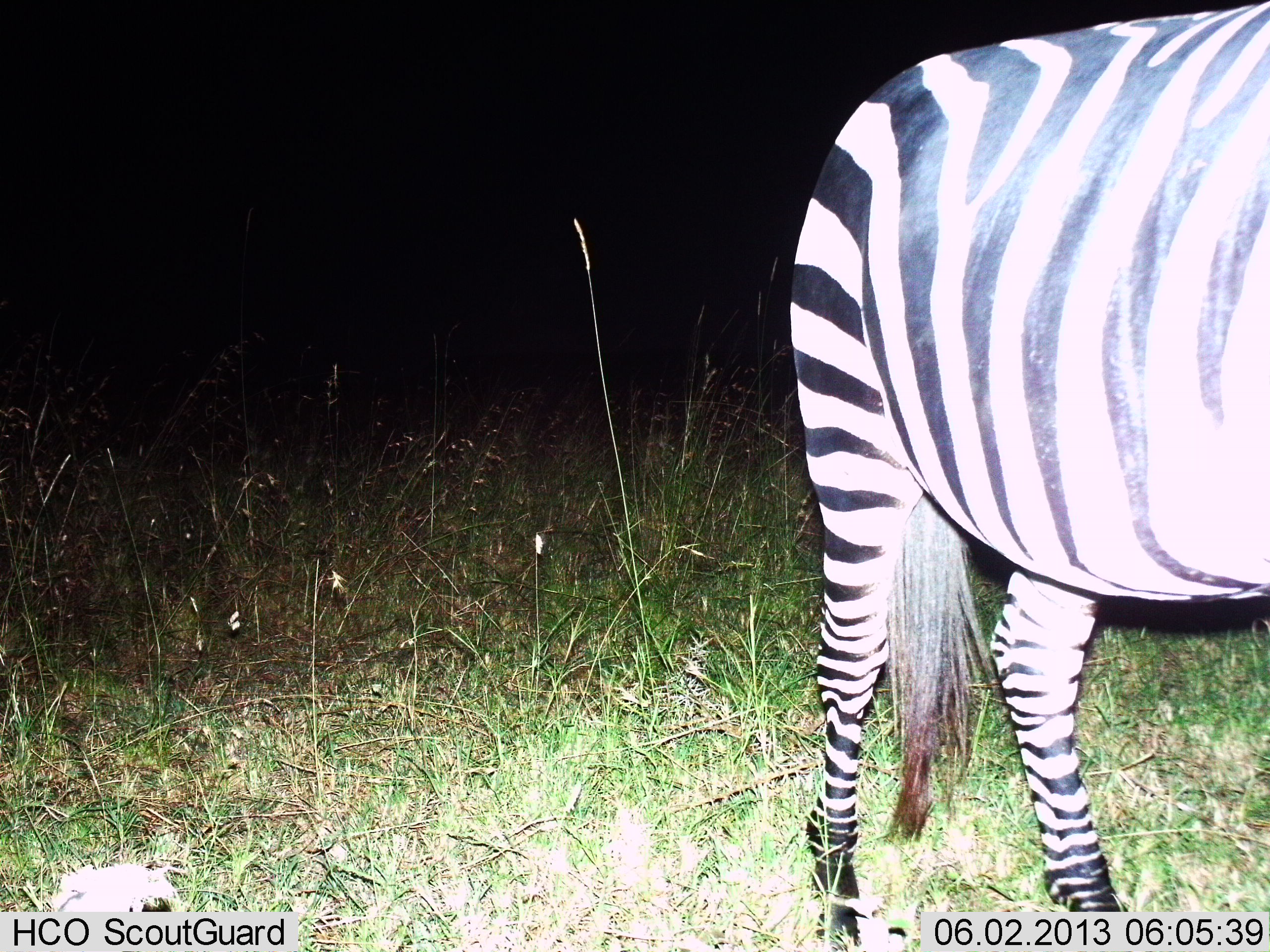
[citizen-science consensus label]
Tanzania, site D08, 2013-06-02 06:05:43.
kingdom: Animalia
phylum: Chordata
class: Mammalia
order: Perissodactyla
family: Equidae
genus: Equus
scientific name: Equus quagga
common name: plains zebra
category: zebra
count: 1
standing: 73%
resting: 0%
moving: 27%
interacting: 0%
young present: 0%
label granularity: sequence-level